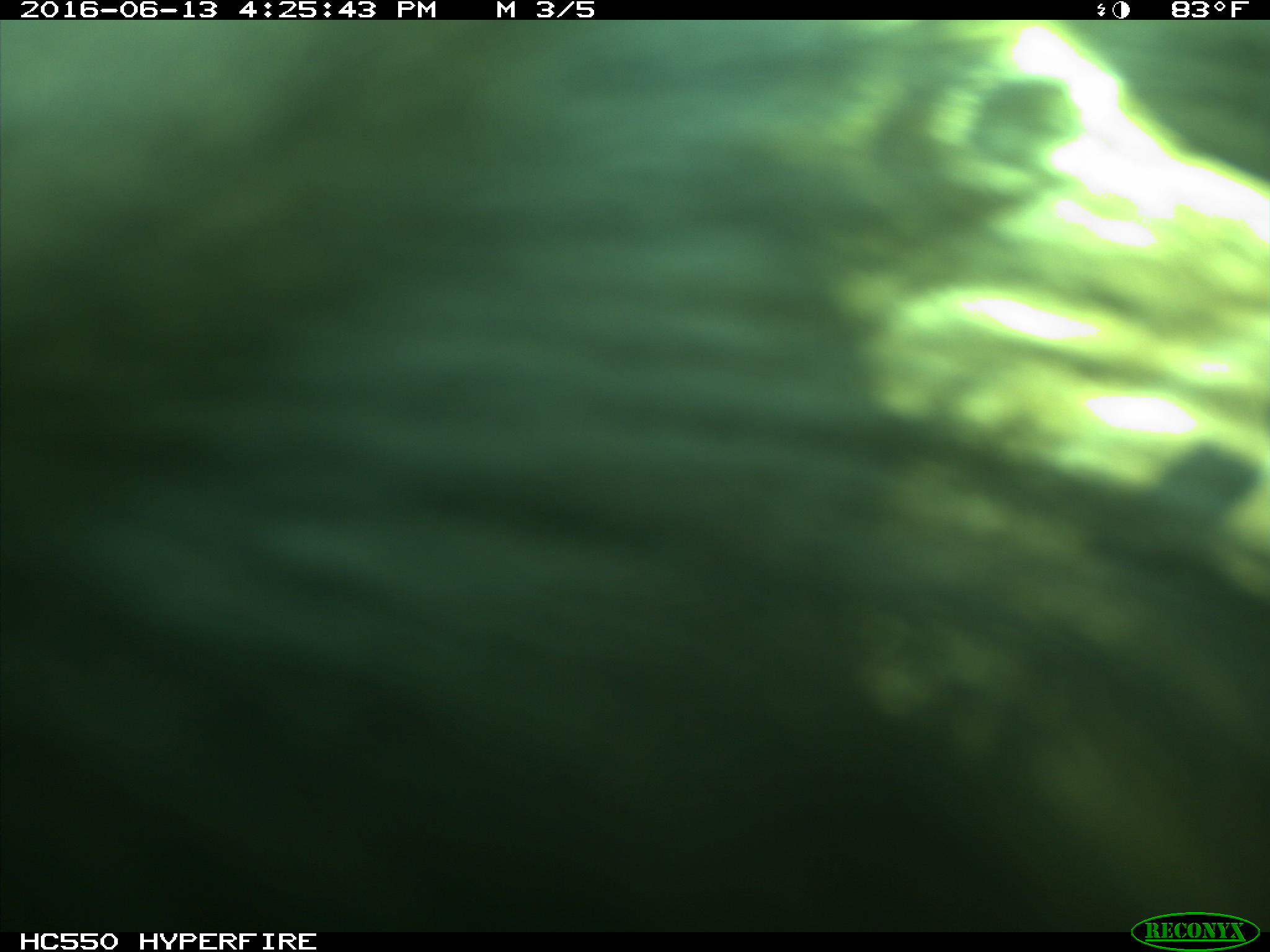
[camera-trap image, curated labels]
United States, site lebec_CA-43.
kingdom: Animalia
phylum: Chordata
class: Mammalia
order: Artiodactyla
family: Bovidae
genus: Bos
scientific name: Bos taurus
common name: domestic cow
Bos taurus (domestic cow).